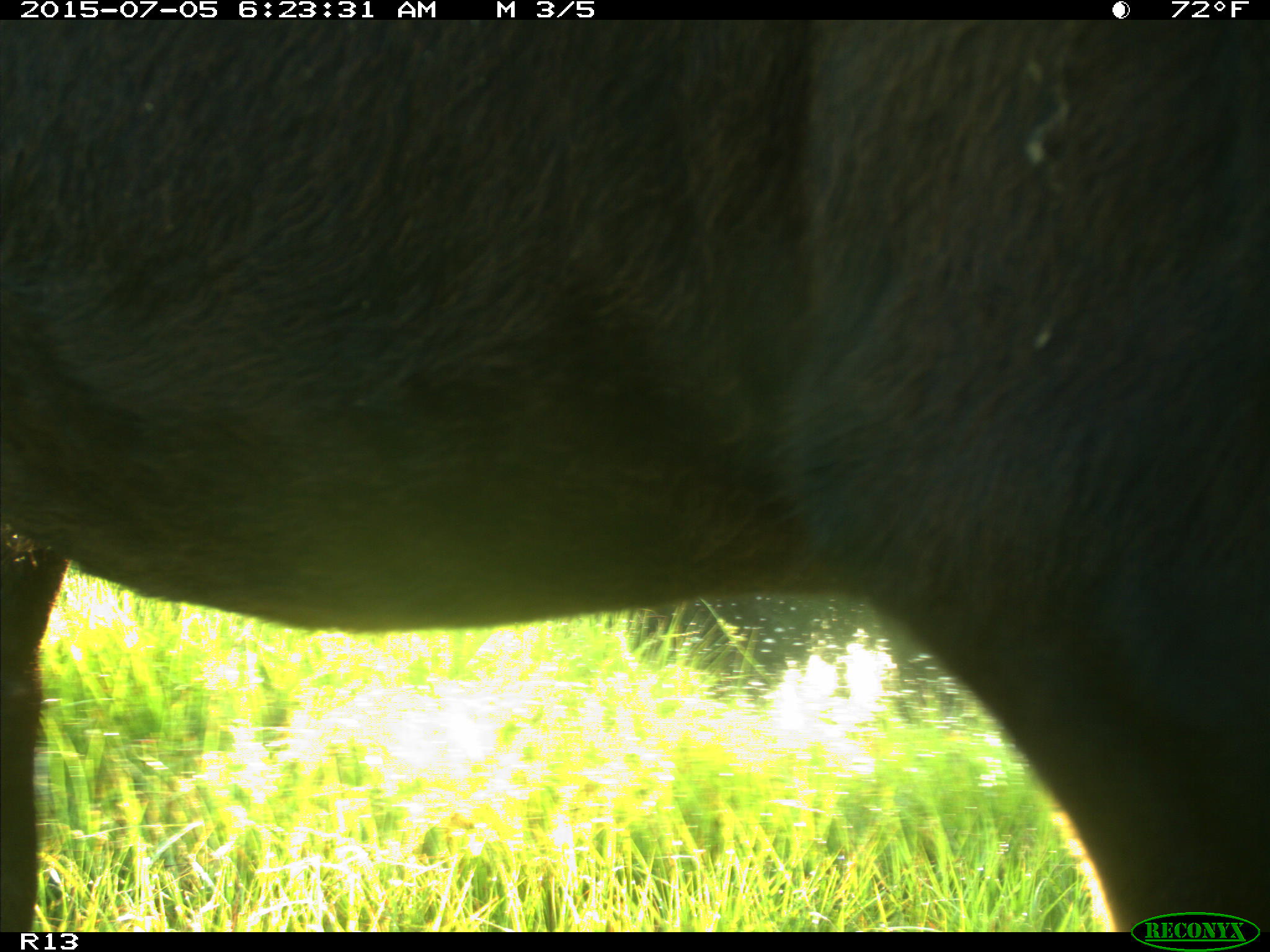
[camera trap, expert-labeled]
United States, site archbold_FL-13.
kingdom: Animalia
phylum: Chordata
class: Mammalia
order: Artiodactyla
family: Bovidae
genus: Bos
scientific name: Bos taurus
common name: domestic cow